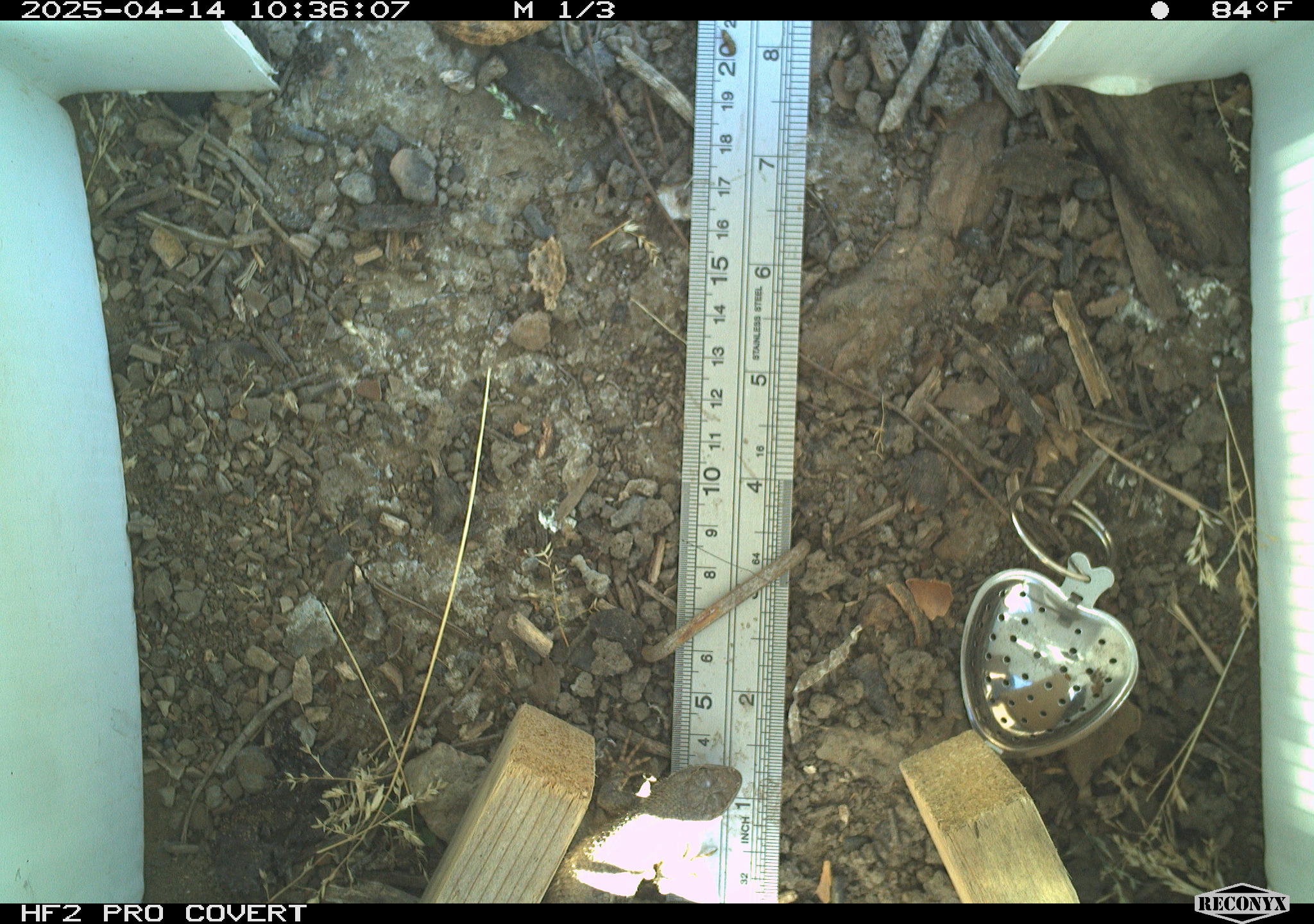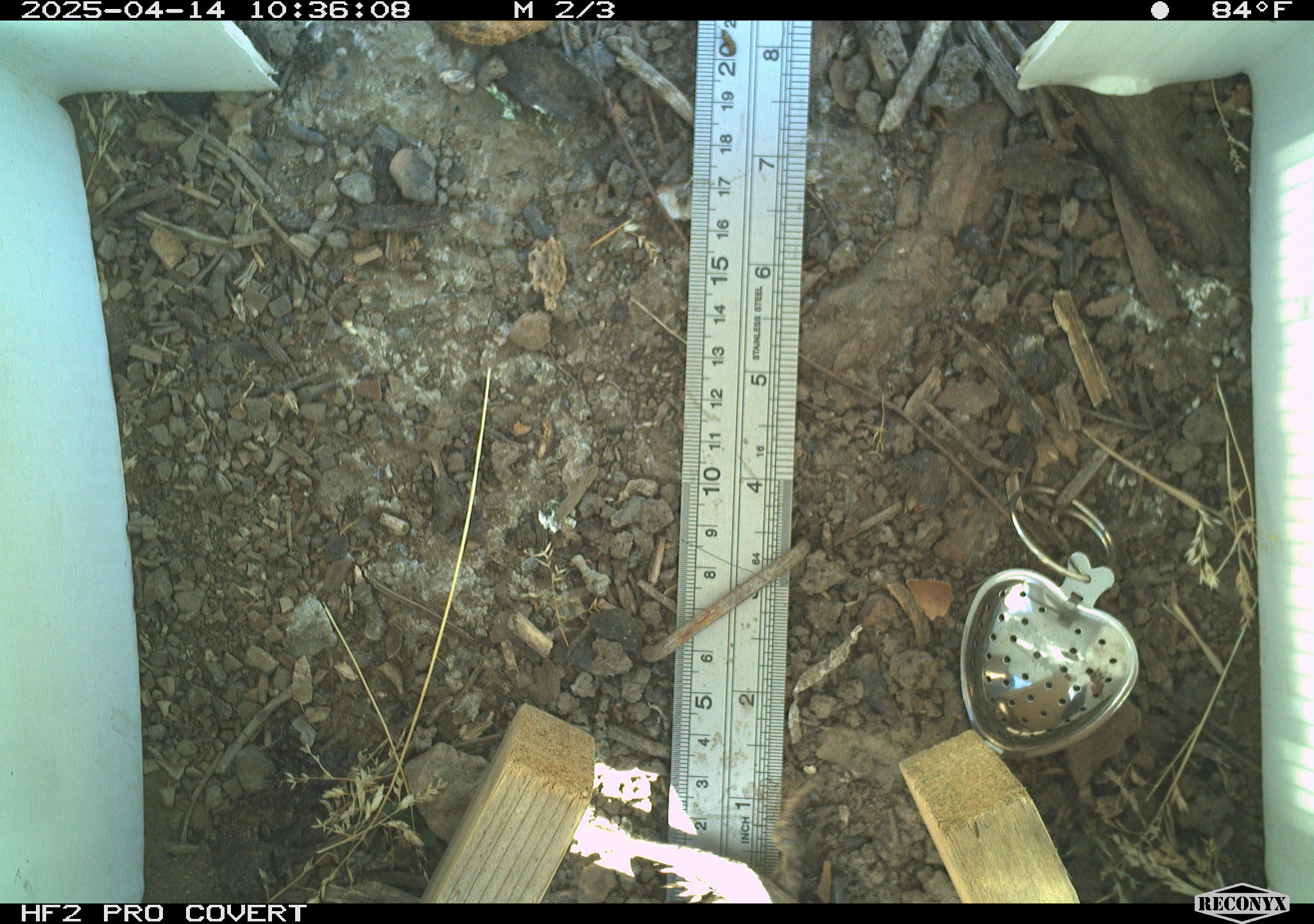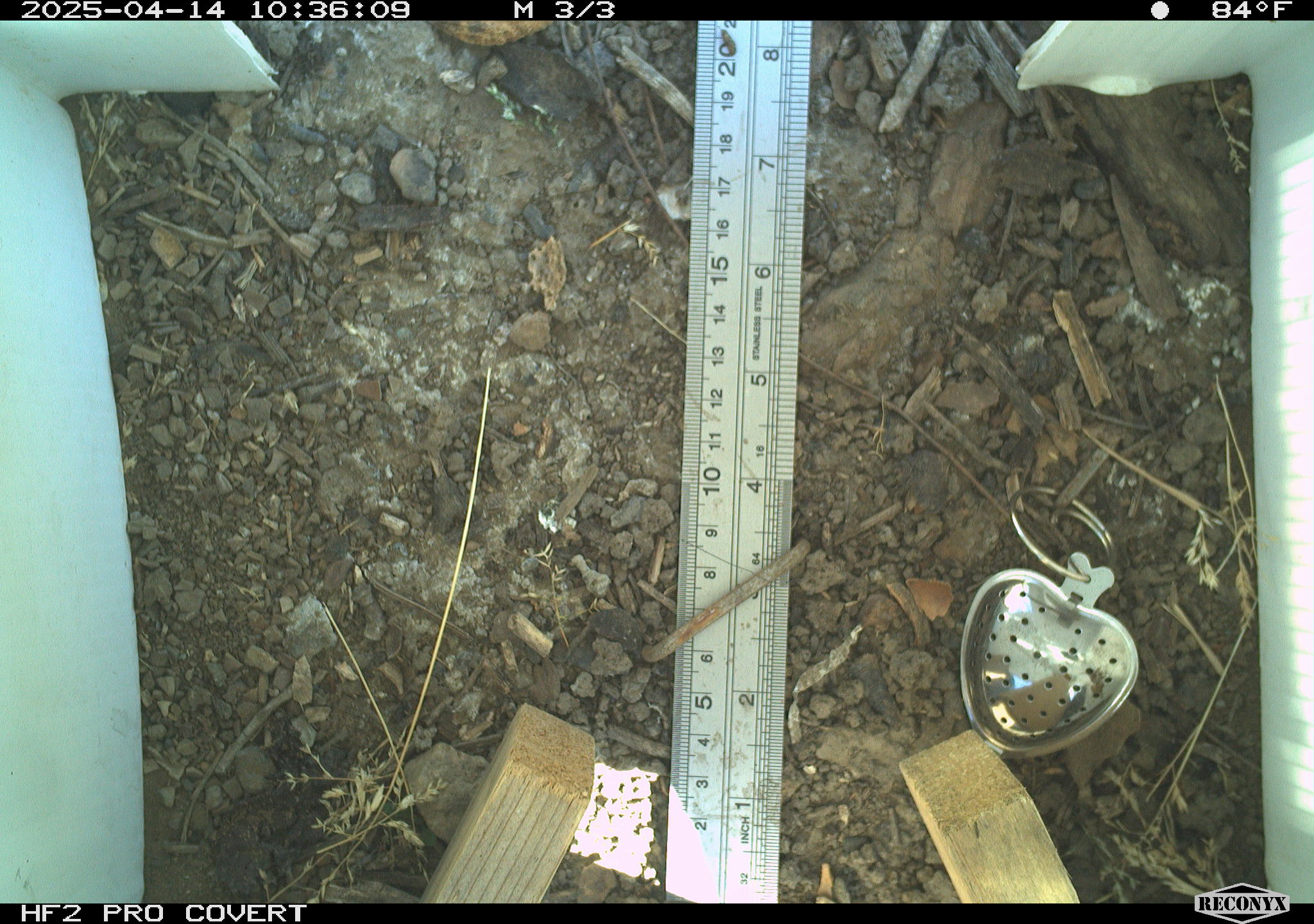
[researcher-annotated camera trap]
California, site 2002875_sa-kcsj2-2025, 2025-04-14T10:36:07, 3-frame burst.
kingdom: Animalia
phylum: Chordata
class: Reptilia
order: Squamata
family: Phrynosomatidae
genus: Sceloporus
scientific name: Sceloporus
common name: spiny lizards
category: sceloporus species